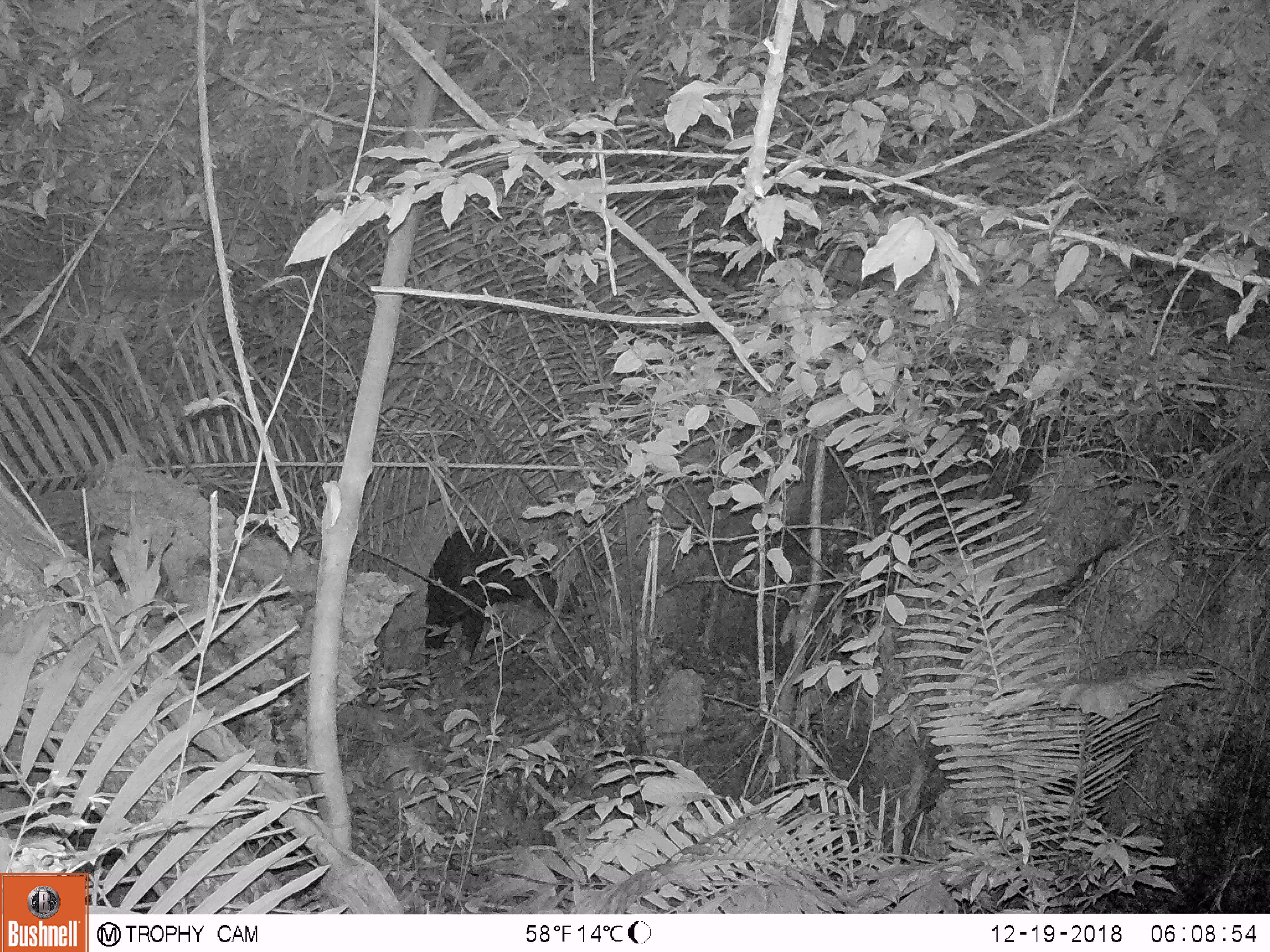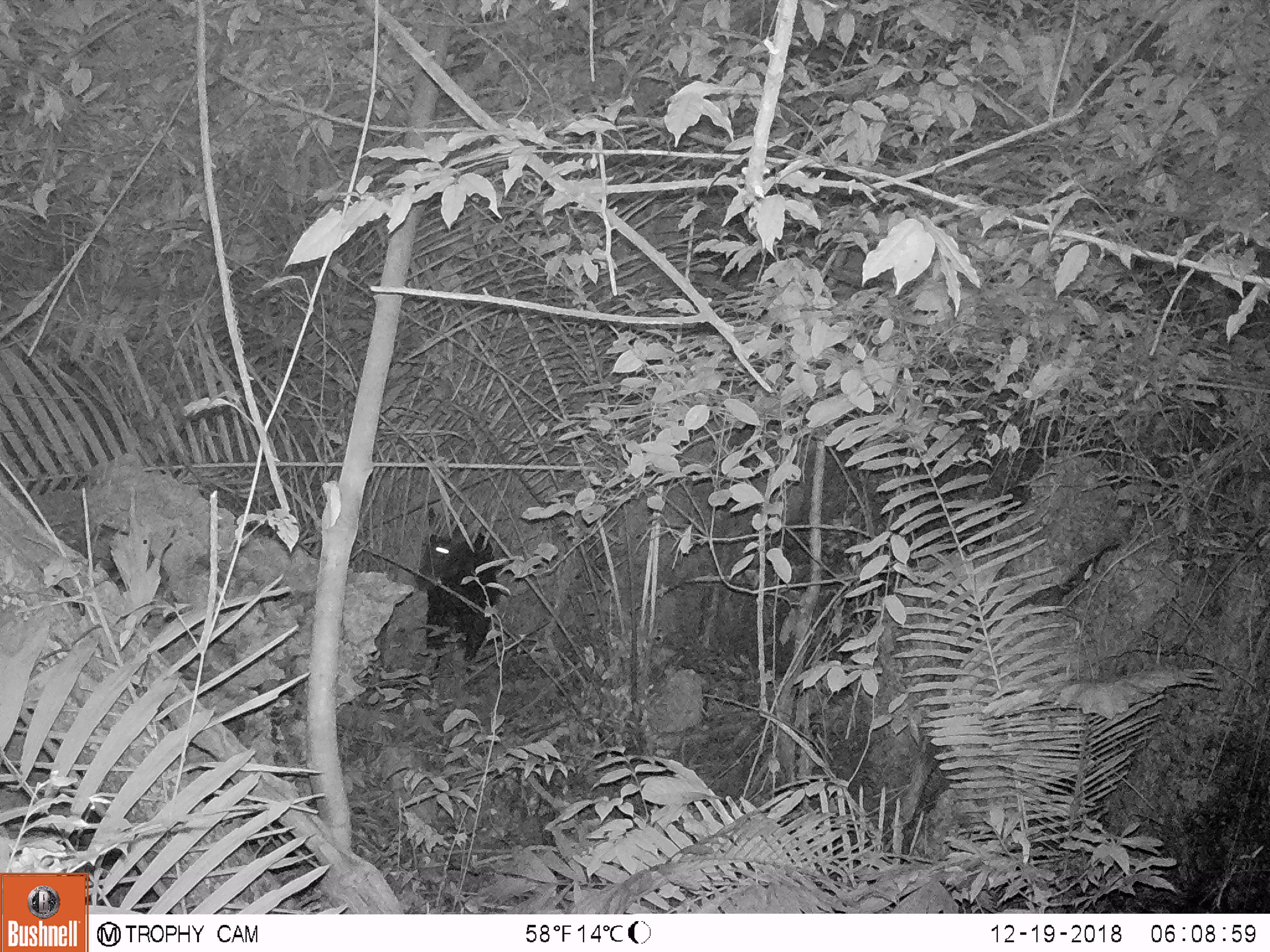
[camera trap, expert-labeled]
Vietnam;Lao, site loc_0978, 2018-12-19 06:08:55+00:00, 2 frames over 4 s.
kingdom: Animalia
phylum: Chordata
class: Mammalia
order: Artiodactyla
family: Bovidae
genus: Capricornis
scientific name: Capricornis sumatraensis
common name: chinese serow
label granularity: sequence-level